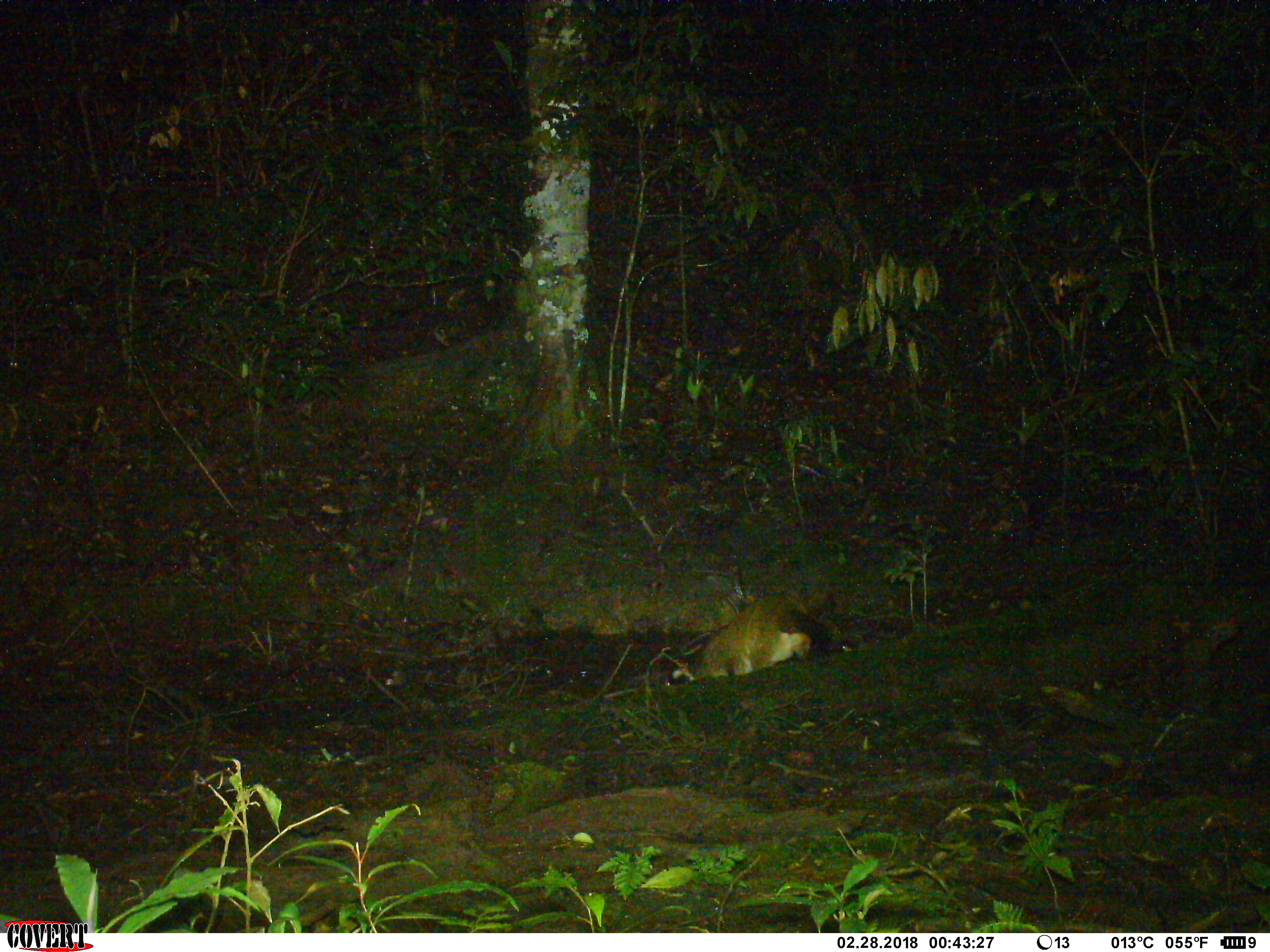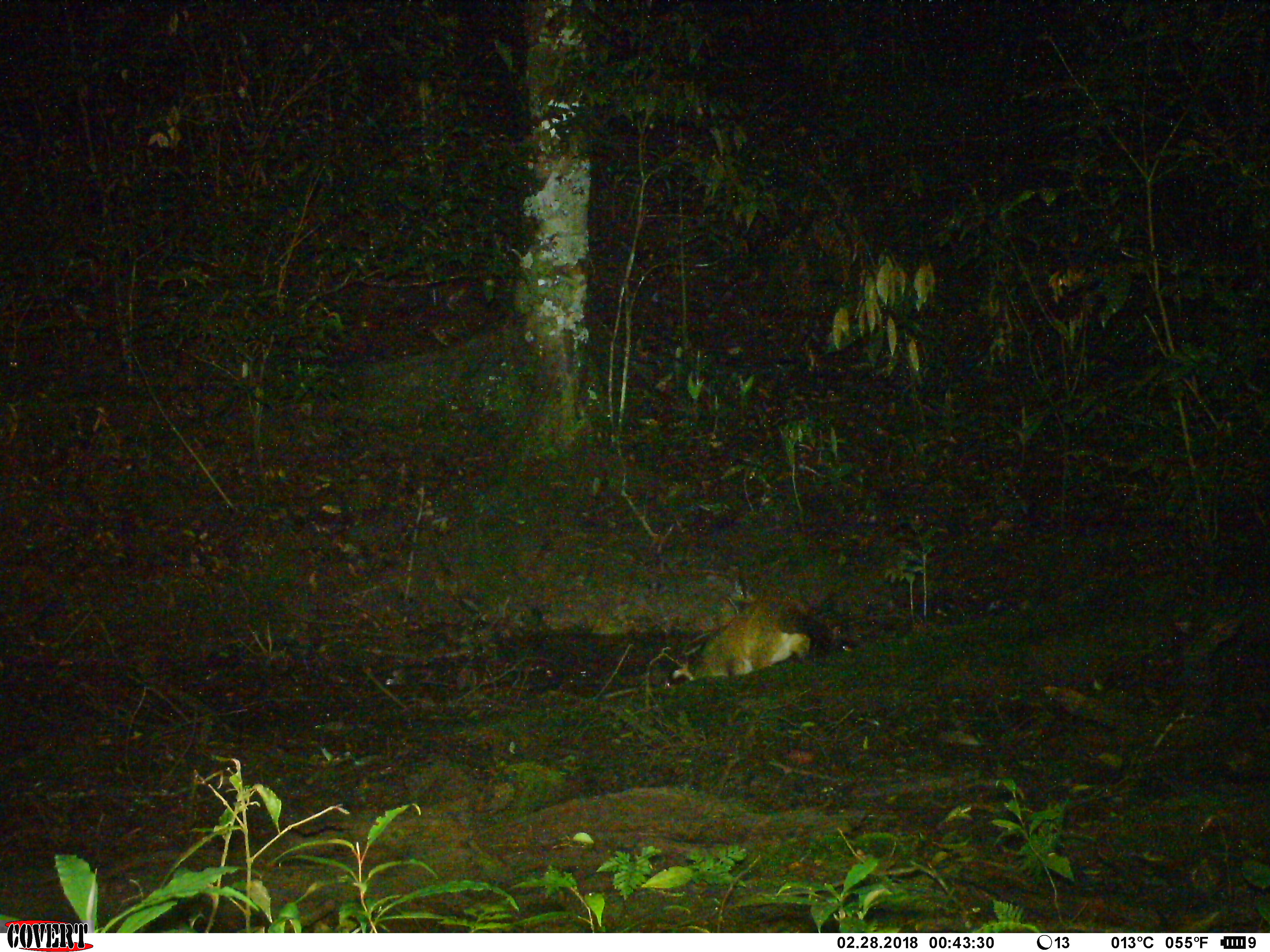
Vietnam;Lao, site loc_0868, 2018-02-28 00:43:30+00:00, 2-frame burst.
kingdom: Animalia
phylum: Chordata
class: Mammalia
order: Carnivora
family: Viverridae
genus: Paguma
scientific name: Paguma larvata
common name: masked palm civet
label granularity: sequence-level